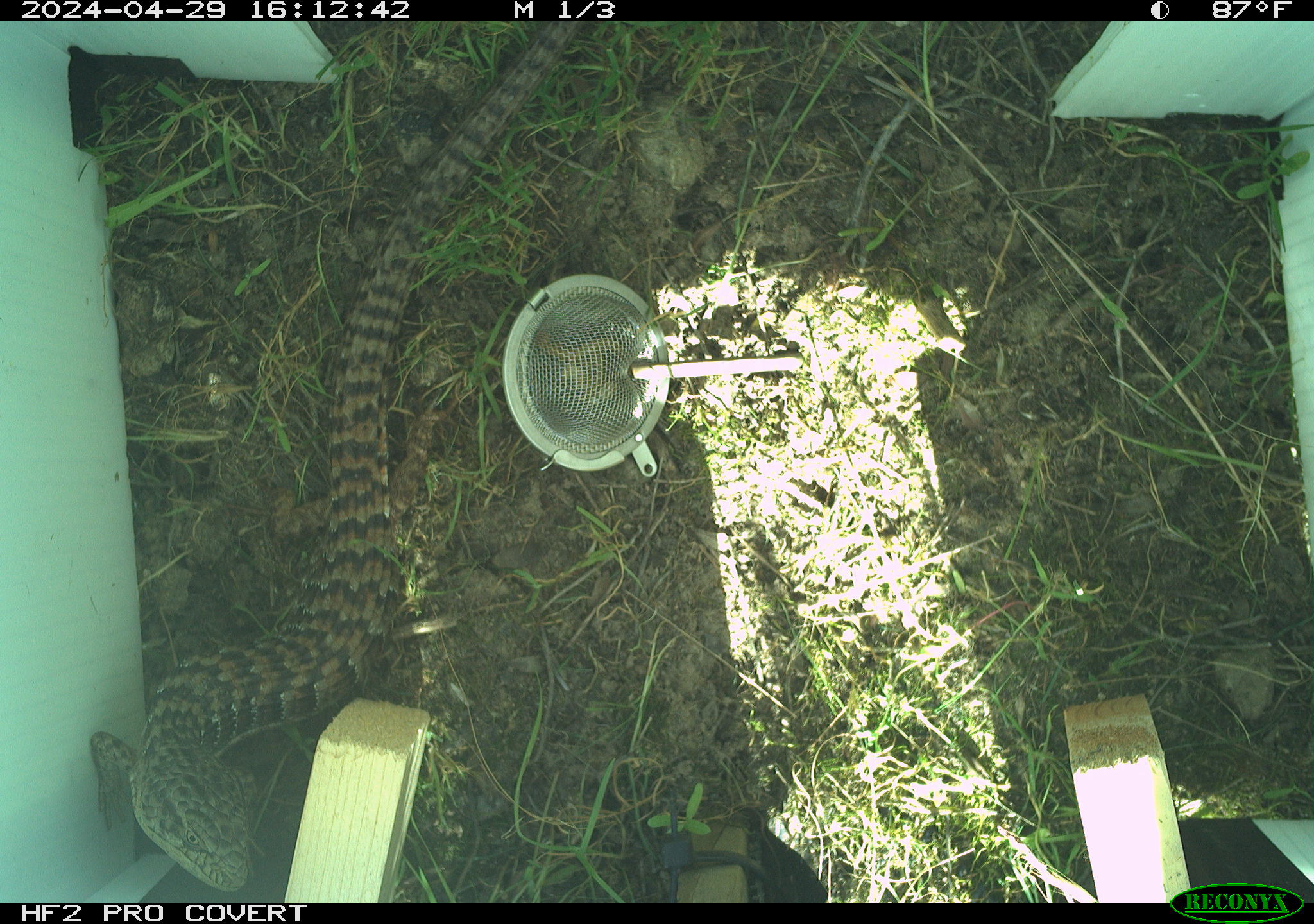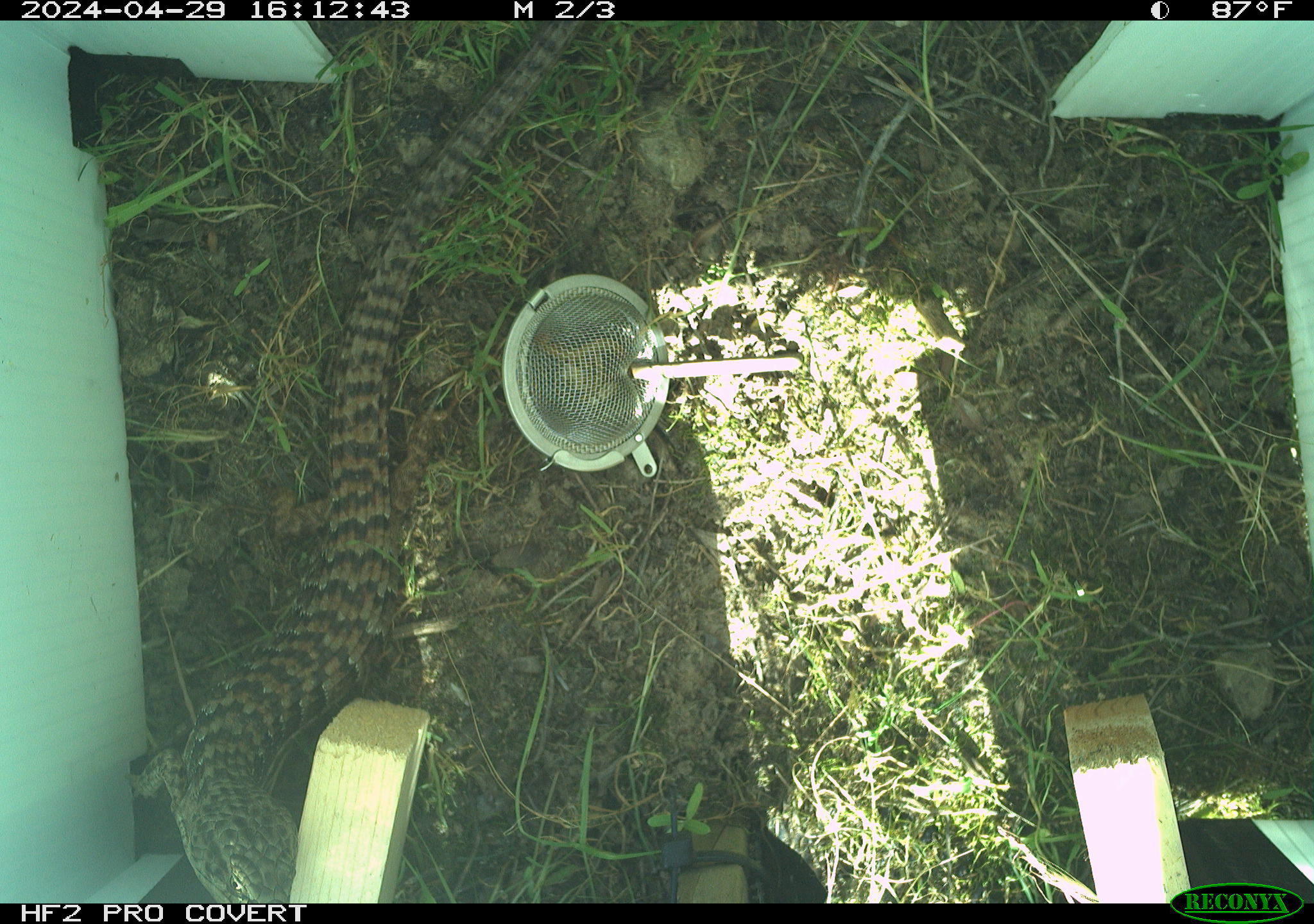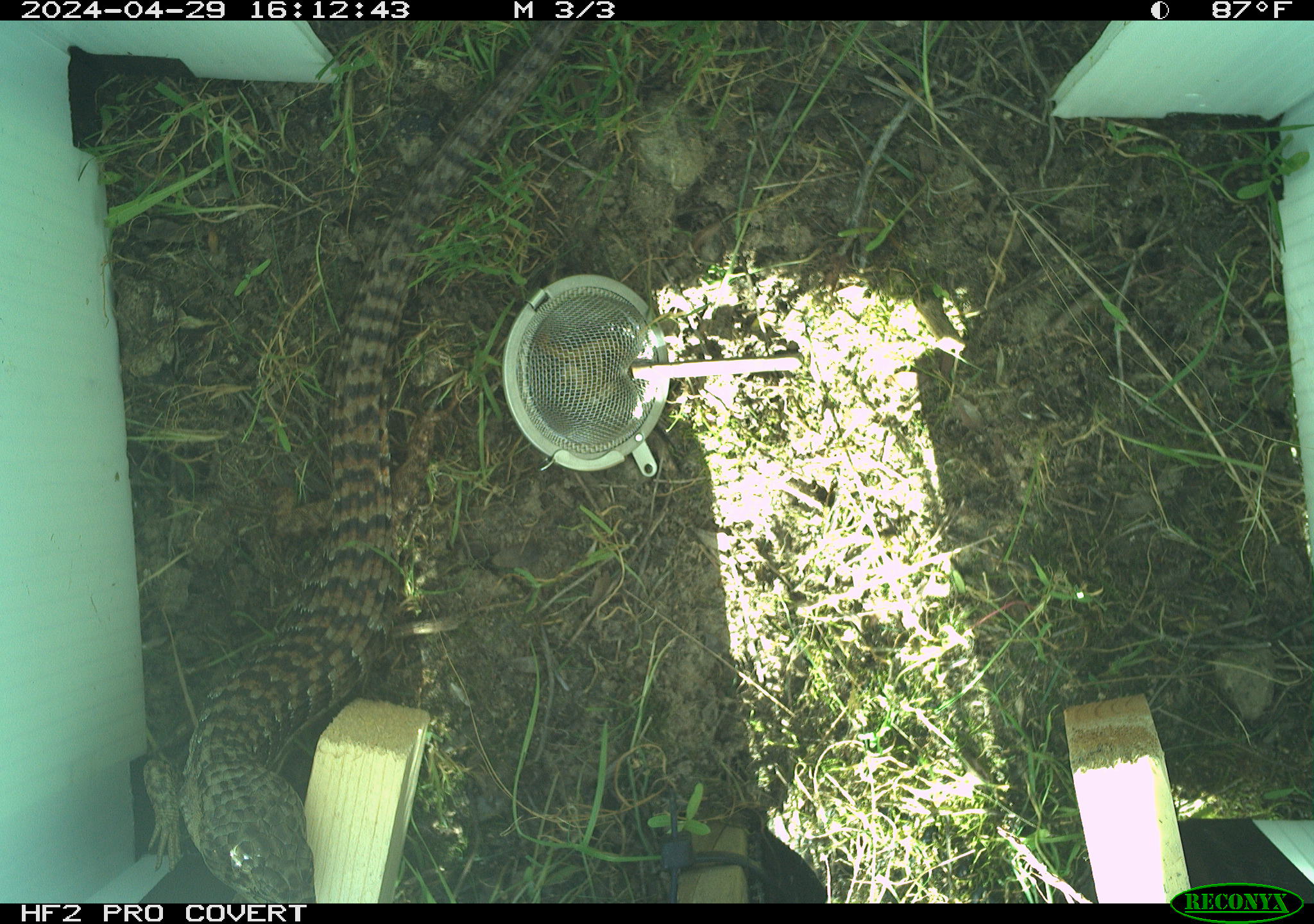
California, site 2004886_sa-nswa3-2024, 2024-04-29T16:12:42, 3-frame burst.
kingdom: Animalia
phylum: Chordata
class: Reptilia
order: Squamata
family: Anguidae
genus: Elgaria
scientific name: Elgaria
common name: alligator lizards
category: elgaria species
Elgaria species (alligator lizards) (Elgaria).